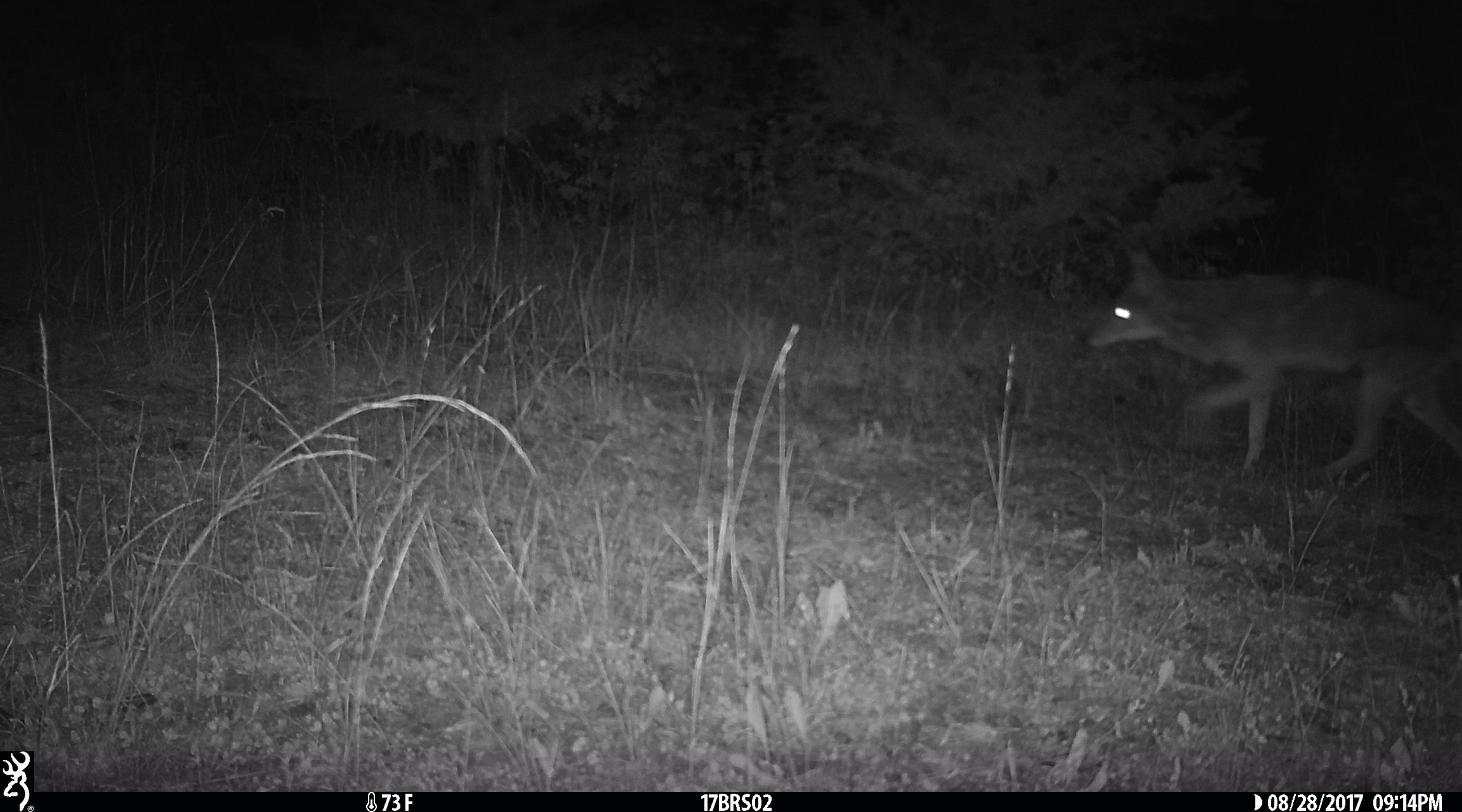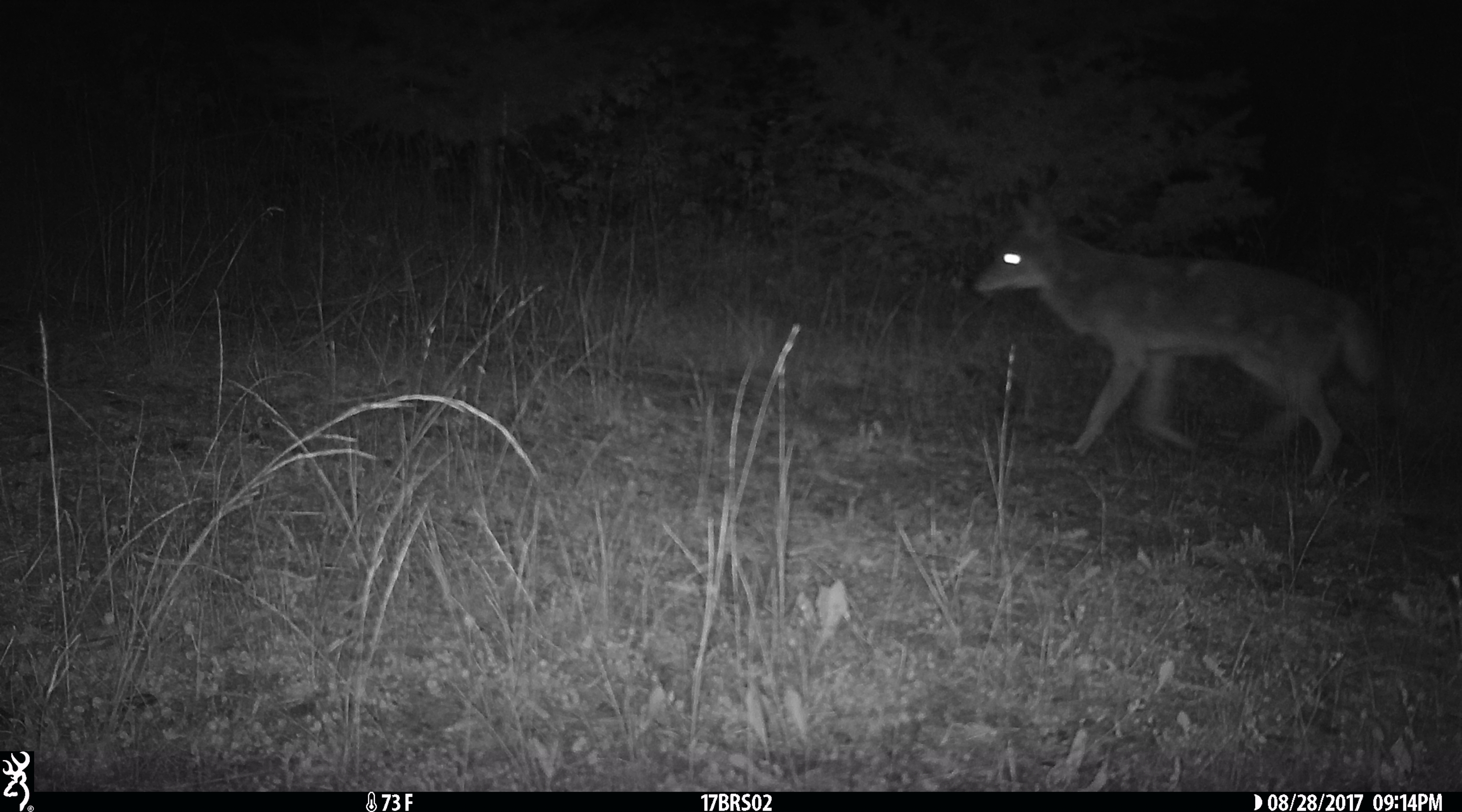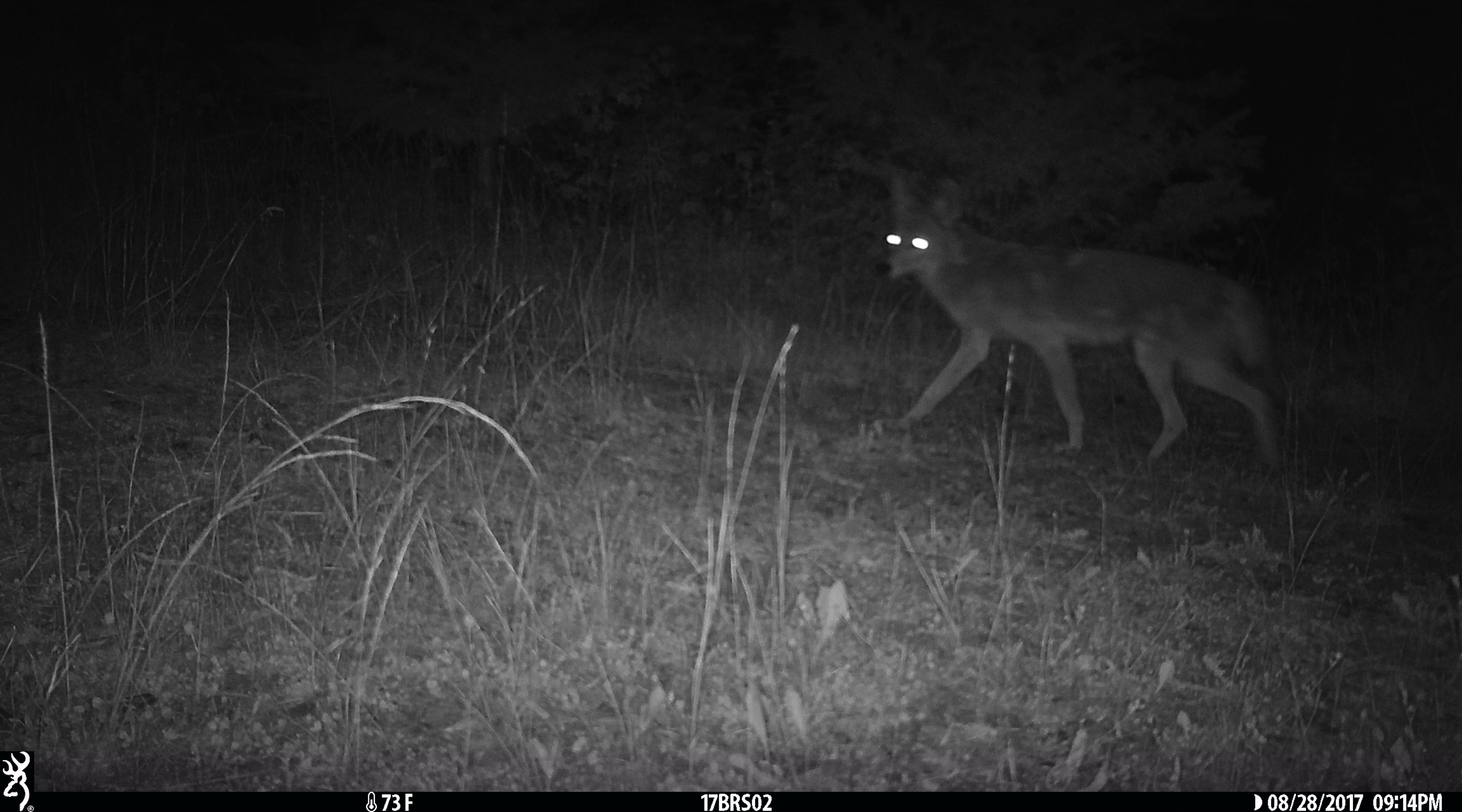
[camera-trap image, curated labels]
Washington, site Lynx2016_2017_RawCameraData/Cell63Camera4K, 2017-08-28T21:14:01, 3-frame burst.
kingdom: Animalia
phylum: Chordata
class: Mammalia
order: Carnivora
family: Canidae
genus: Canis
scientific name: Canis latrans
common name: coyote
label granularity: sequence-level